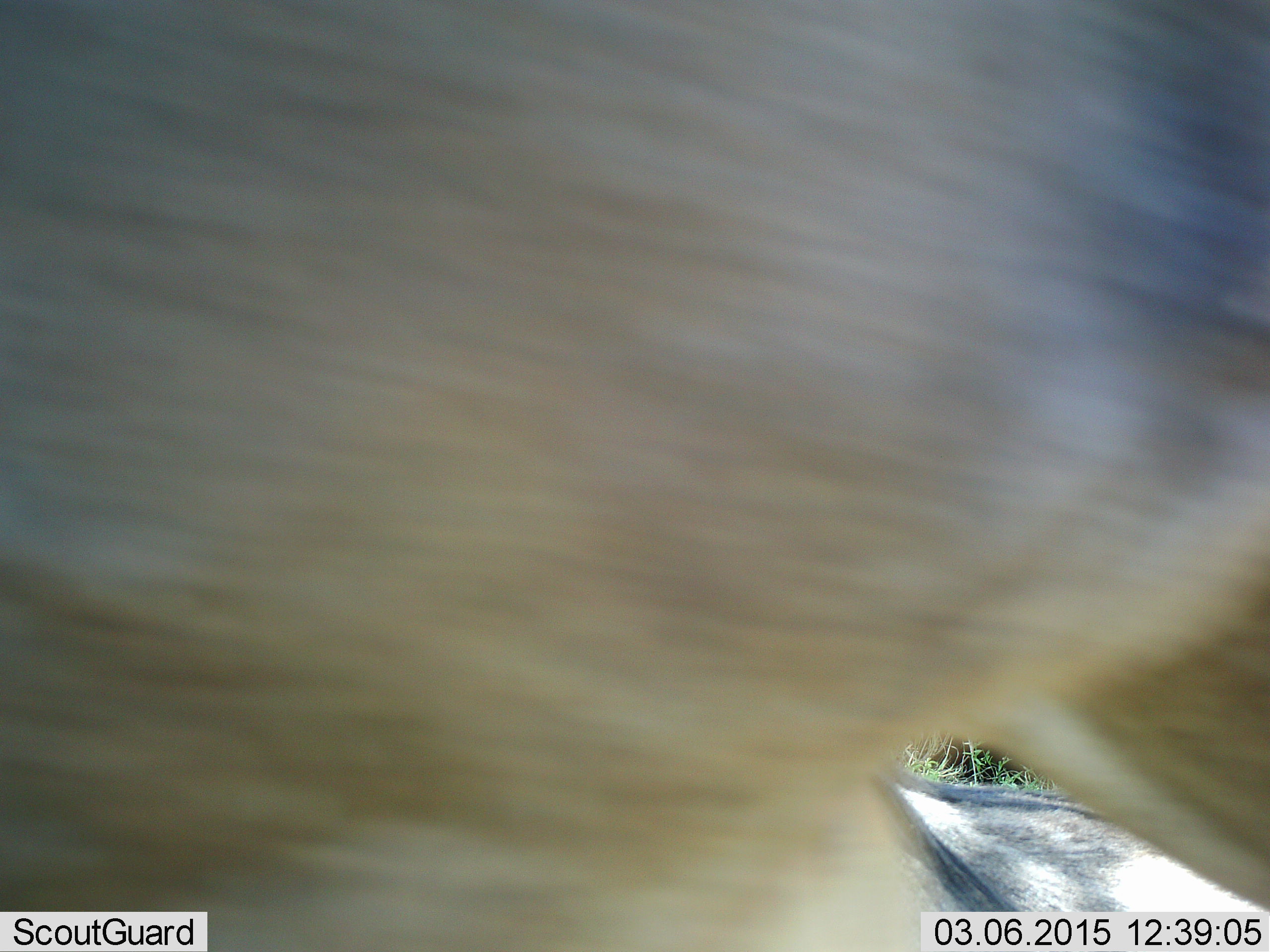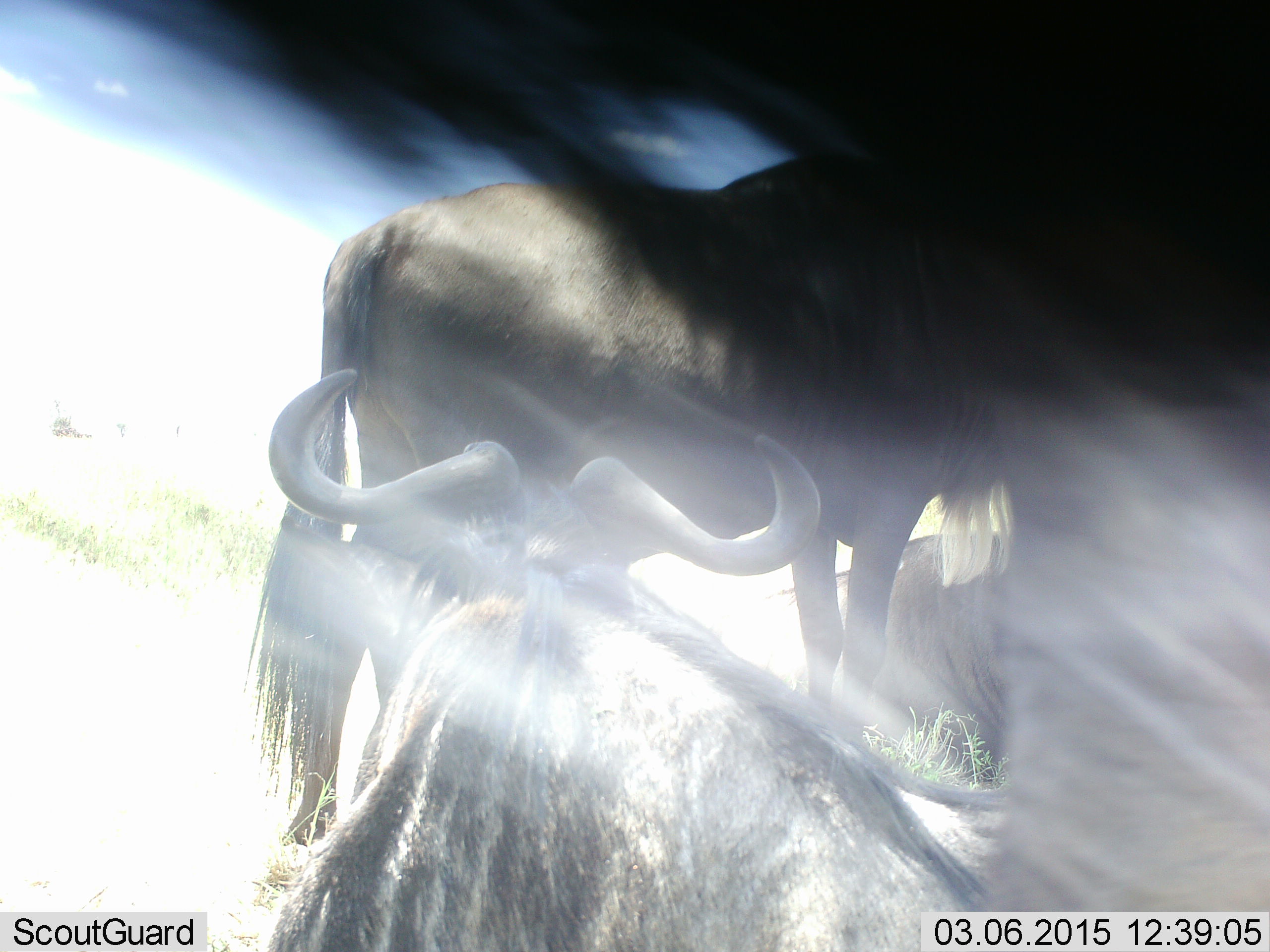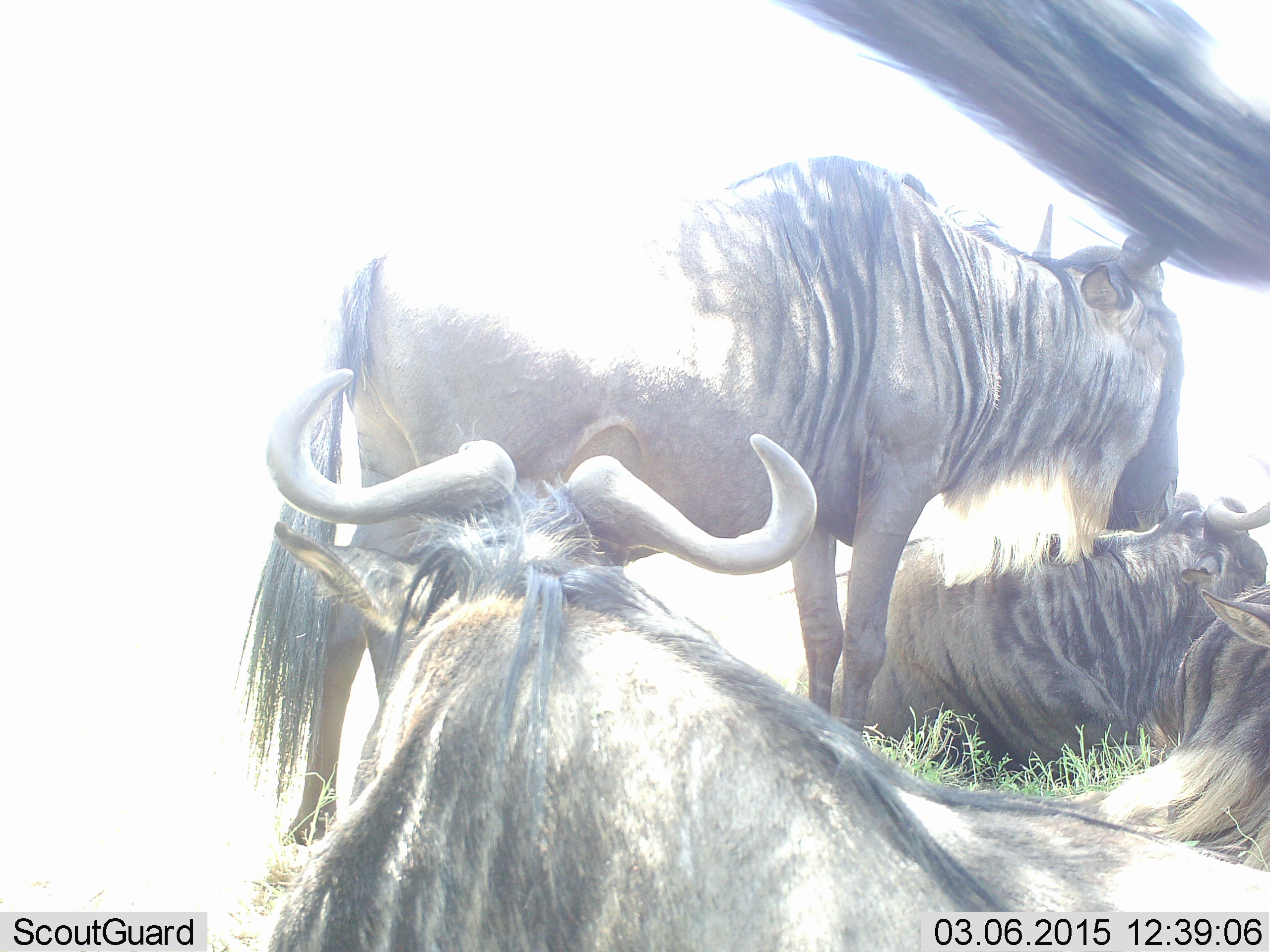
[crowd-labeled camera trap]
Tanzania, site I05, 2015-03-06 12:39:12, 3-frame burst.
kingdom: Animalia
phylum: Chordata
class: Mammalia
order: Artiodactyla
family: Bovidae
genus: Connochaetes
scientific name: Connochaetes taurinus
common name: blue wildebeest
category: wildebeest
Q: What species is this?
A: Wildebeest (blue wildebeest) (Connochaetes taurinus).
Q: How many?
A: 3.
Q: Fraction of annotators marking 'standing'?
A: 50%.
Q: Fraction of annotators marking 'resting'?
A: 100%.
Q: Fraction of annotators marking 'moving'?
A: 10%.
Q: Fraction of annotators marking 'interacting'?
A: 10%.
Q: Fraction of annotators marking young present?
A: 0%.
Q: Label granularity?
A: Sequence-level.